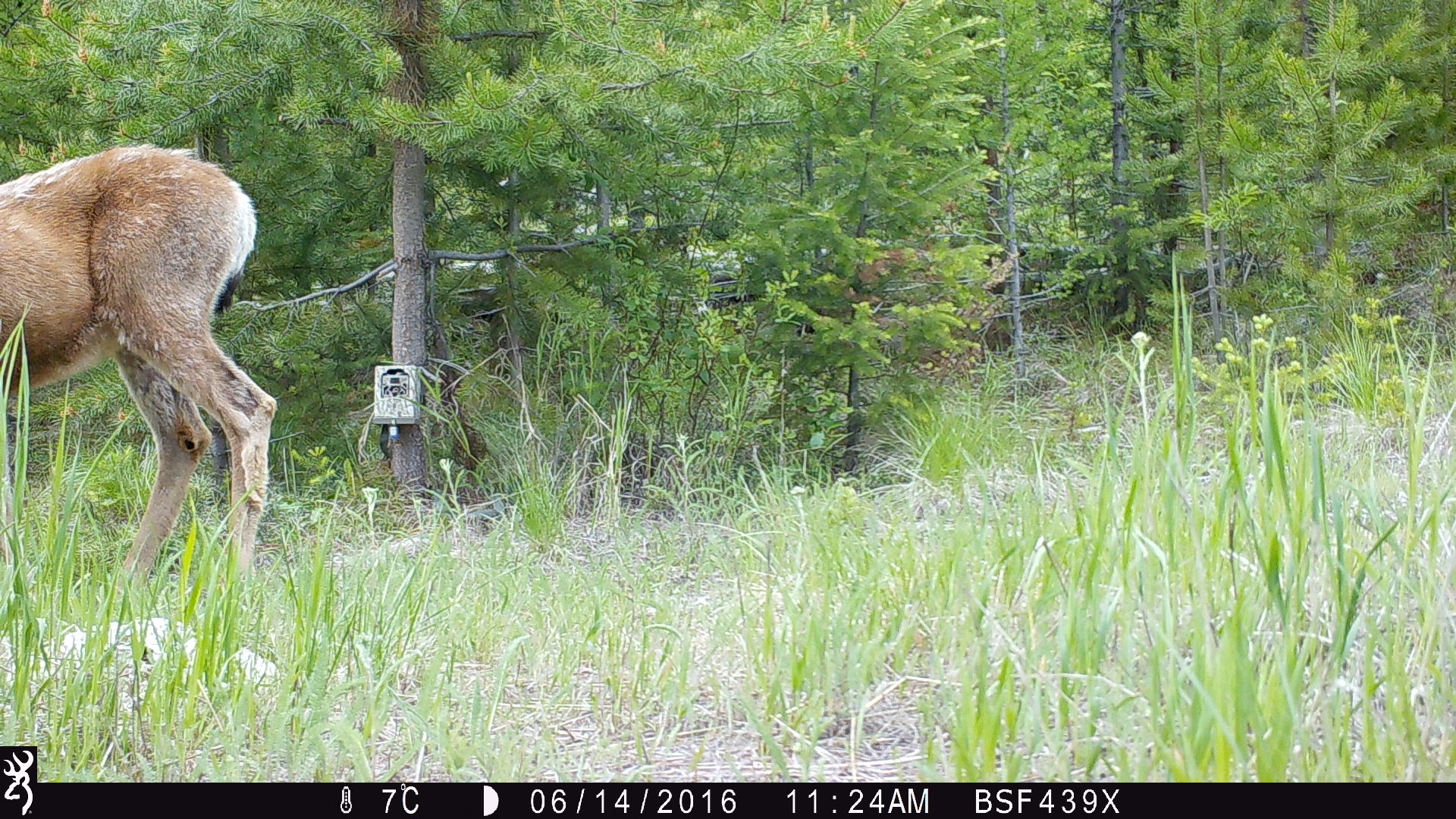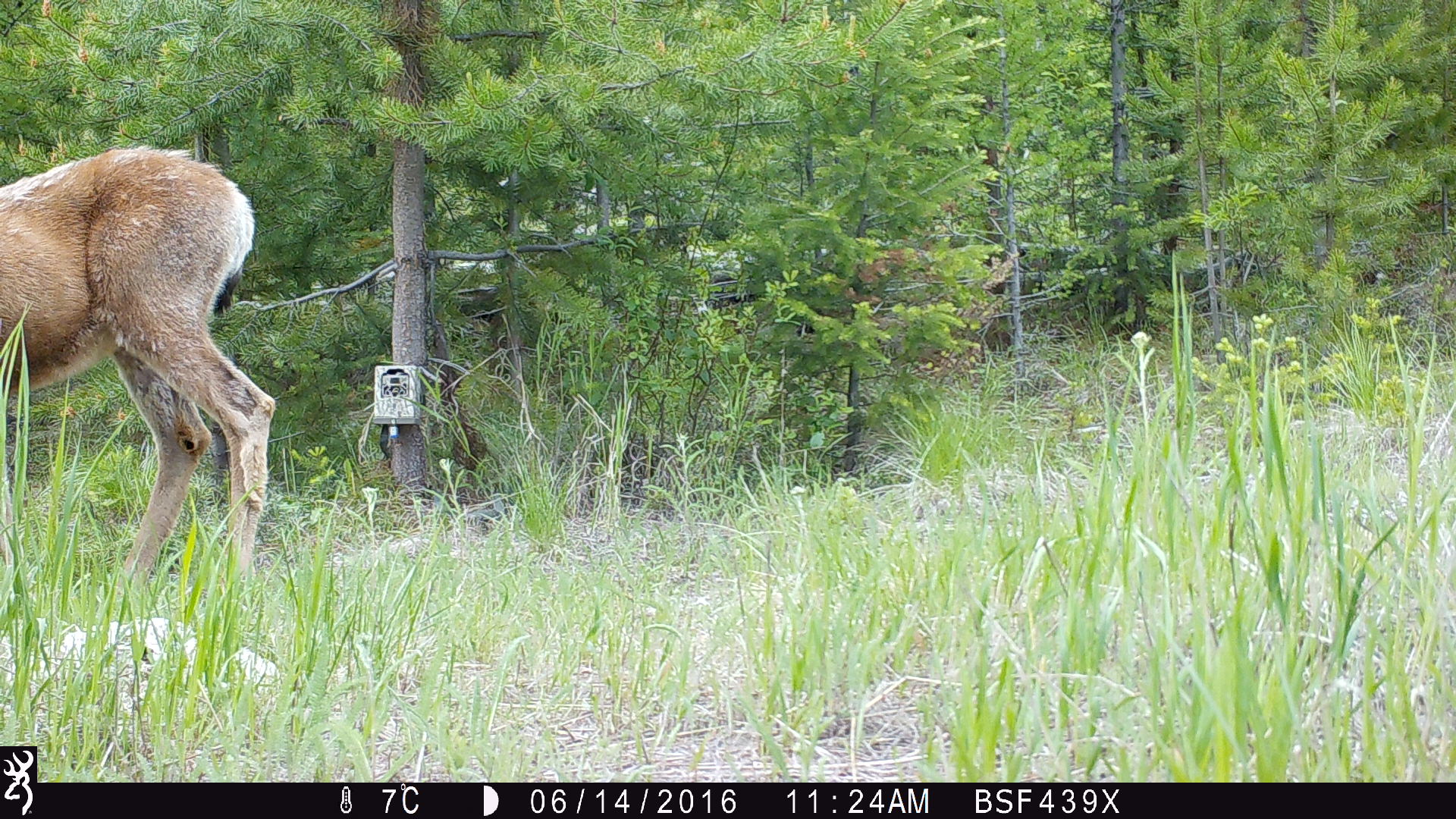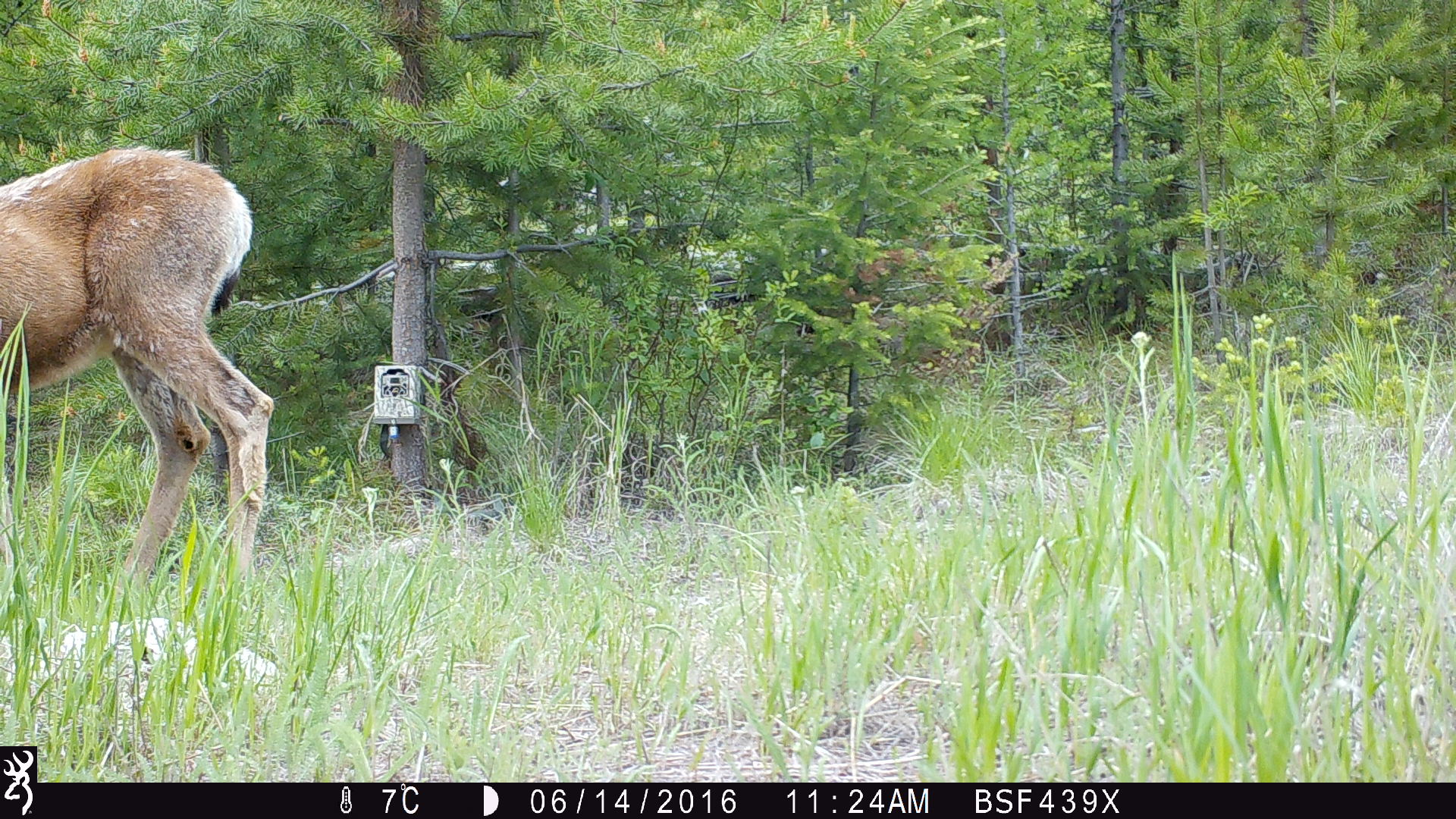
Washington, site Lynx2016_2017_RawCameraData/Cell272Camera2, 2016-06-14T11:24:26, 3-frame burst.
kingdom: Animalia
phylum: Chordata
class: Mammalia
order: Artiodactyla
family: Cervidae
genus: Odocoileus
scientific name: Odocoileus hemionus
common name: mule deer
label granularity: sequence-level